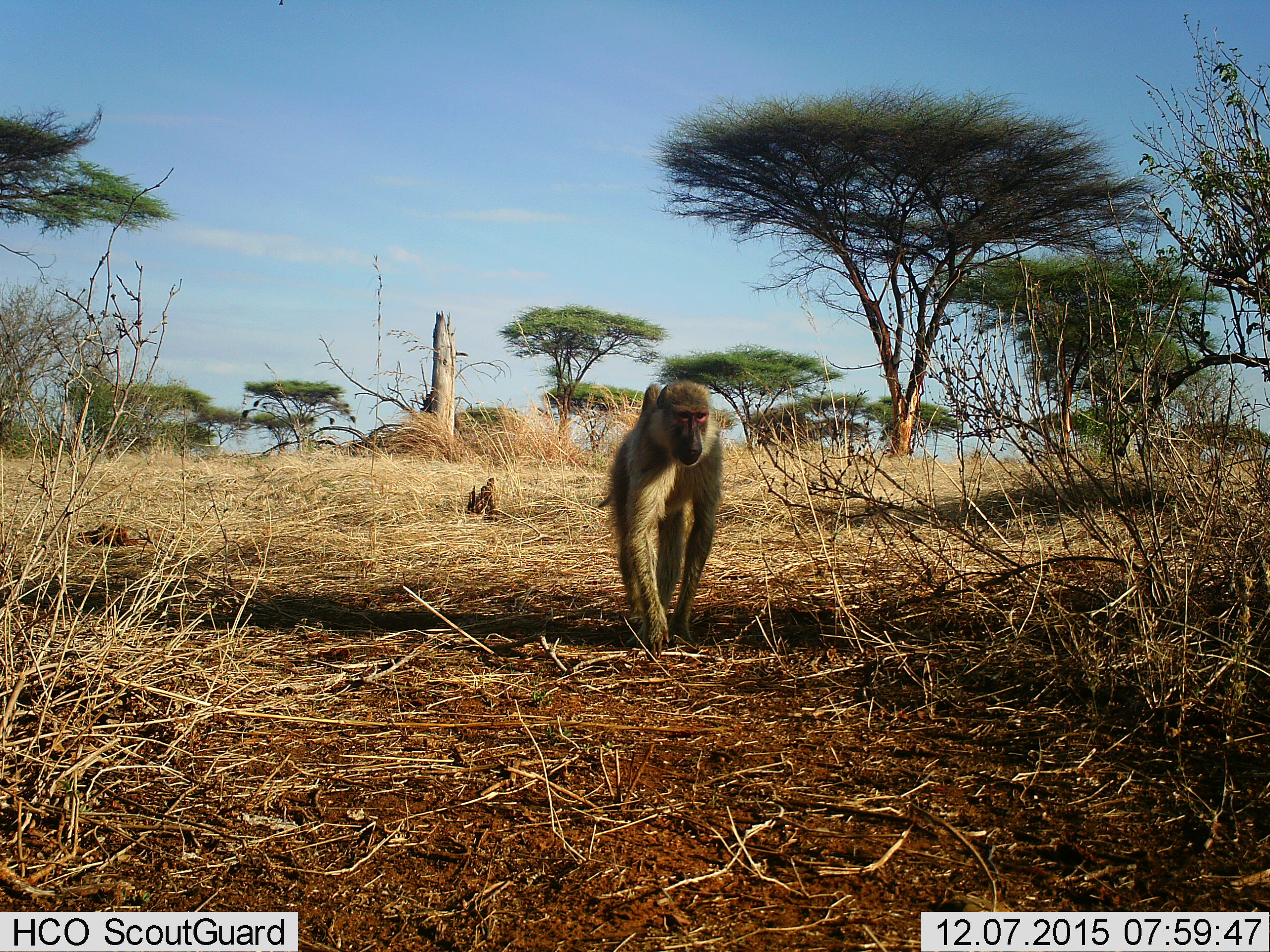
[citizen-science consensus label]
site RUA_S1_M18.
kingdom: Animalia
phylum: Chordata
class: Mammalia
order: Primates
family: Cercopithecidae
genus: Papio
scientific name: Papio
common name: baboon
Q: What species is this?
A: Baboon (Papio).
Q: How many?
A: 1.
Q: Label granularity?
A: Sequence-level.